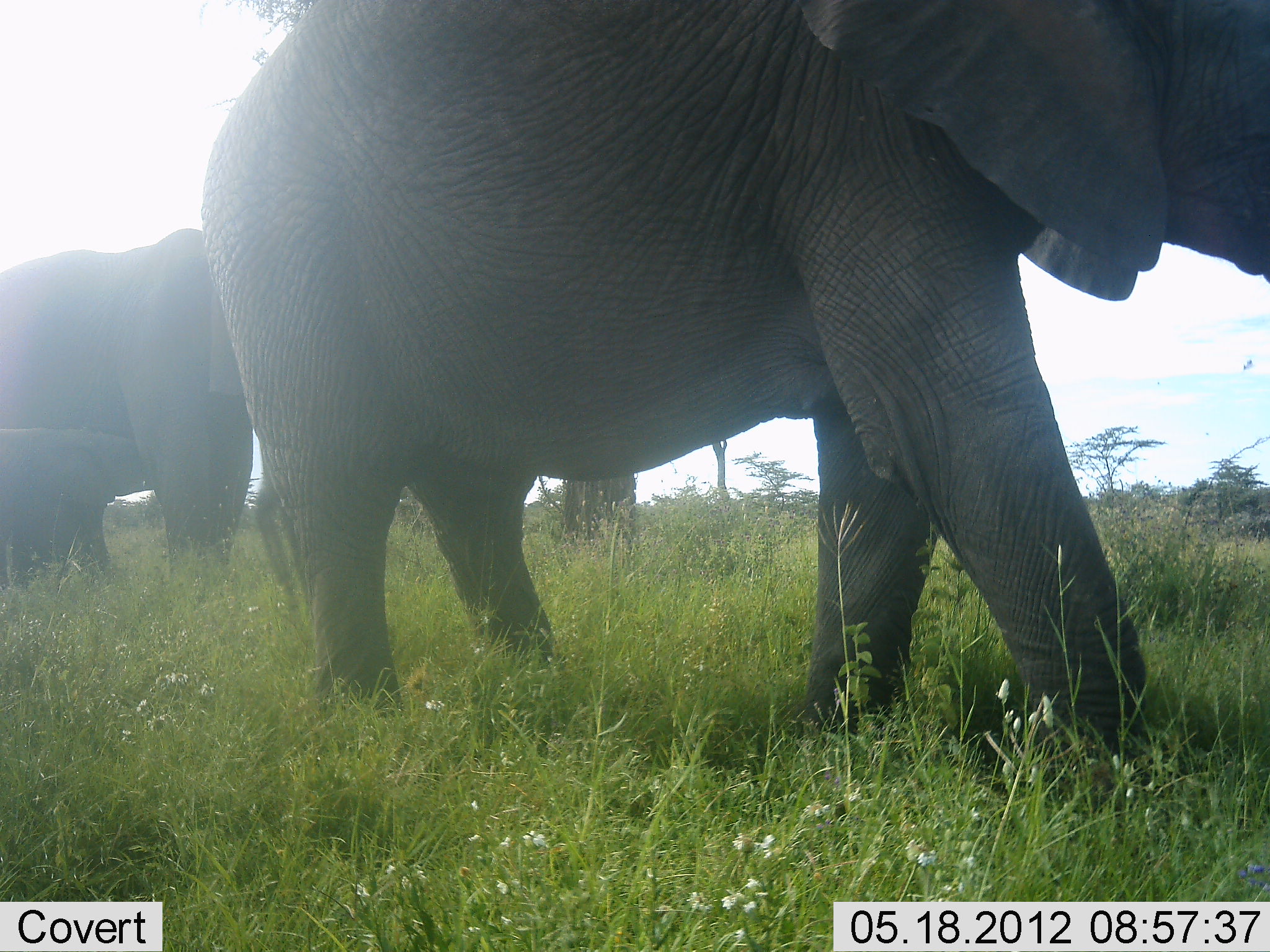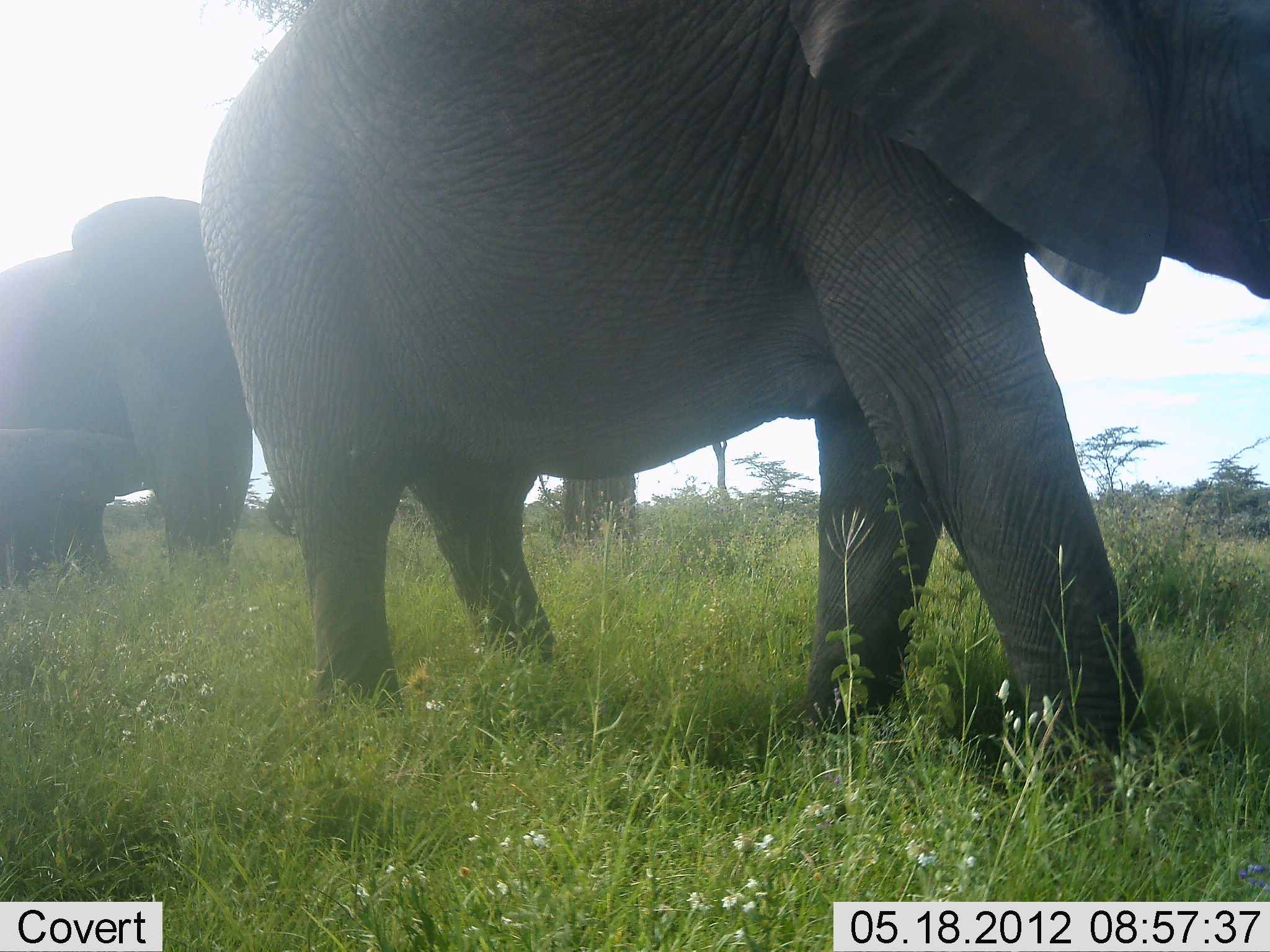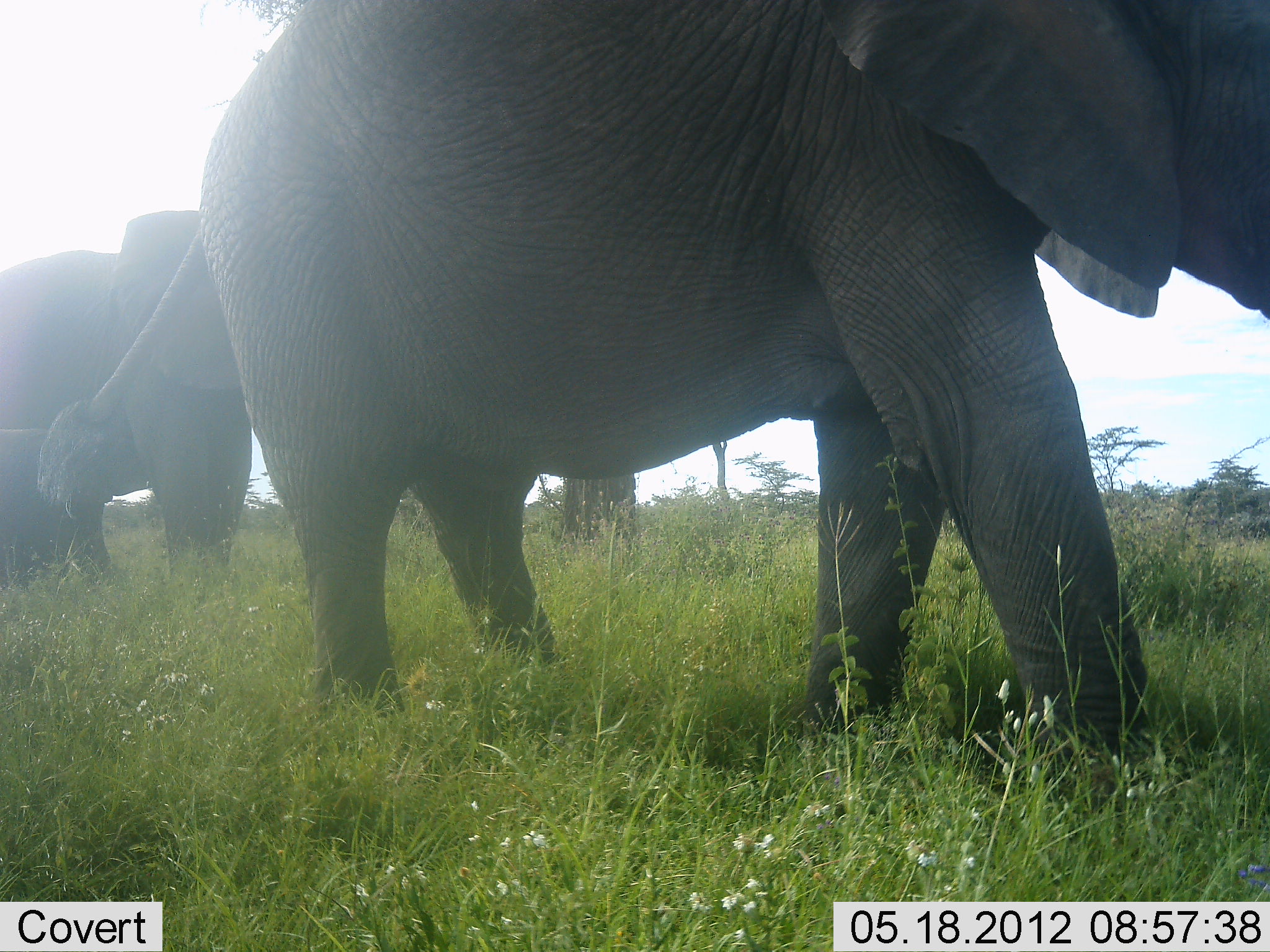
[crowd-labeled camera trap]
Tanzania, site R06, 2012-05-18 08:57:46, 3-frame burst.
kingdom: Animalia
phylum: Chordata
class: Mammalia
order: Proboscidea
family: Elephantidae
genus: Loxodonta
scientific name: Loxodonta africana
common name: african bush elephant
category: elephant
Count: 2.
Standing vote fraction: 78%.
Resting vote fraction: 4%.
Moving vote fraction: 11%.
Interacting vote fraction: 11%.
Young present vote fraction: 44%.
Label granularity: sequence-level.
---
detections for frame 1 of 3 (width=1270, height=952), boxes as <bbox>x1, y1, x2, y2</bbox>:
animal: <bbox>204, 0, 1270, 807</bbox>; <bbox>0, 225, 256, 597</bbox>; <bbox>0, 428, 141, 570</bbox>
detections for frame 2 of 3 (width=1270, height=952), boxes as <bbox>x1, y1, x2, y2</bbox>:
animal: <bbox>202, 0, 1270, 821</bbox>; <bbox>0, 198, 256, 596</bbox>; <bbox>0, 427, 155, 593</bbox>; <bbox>267, 490, 295, 542</bbox>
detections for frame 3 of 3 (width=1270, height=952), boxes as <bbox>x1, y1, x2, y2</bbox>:
animal: <bbox>40, 0, 1270, 816</bbox>; <bbox>0, 210, 250, 593</bbox>; <bbox>0, 399, 134, 580</bbox>